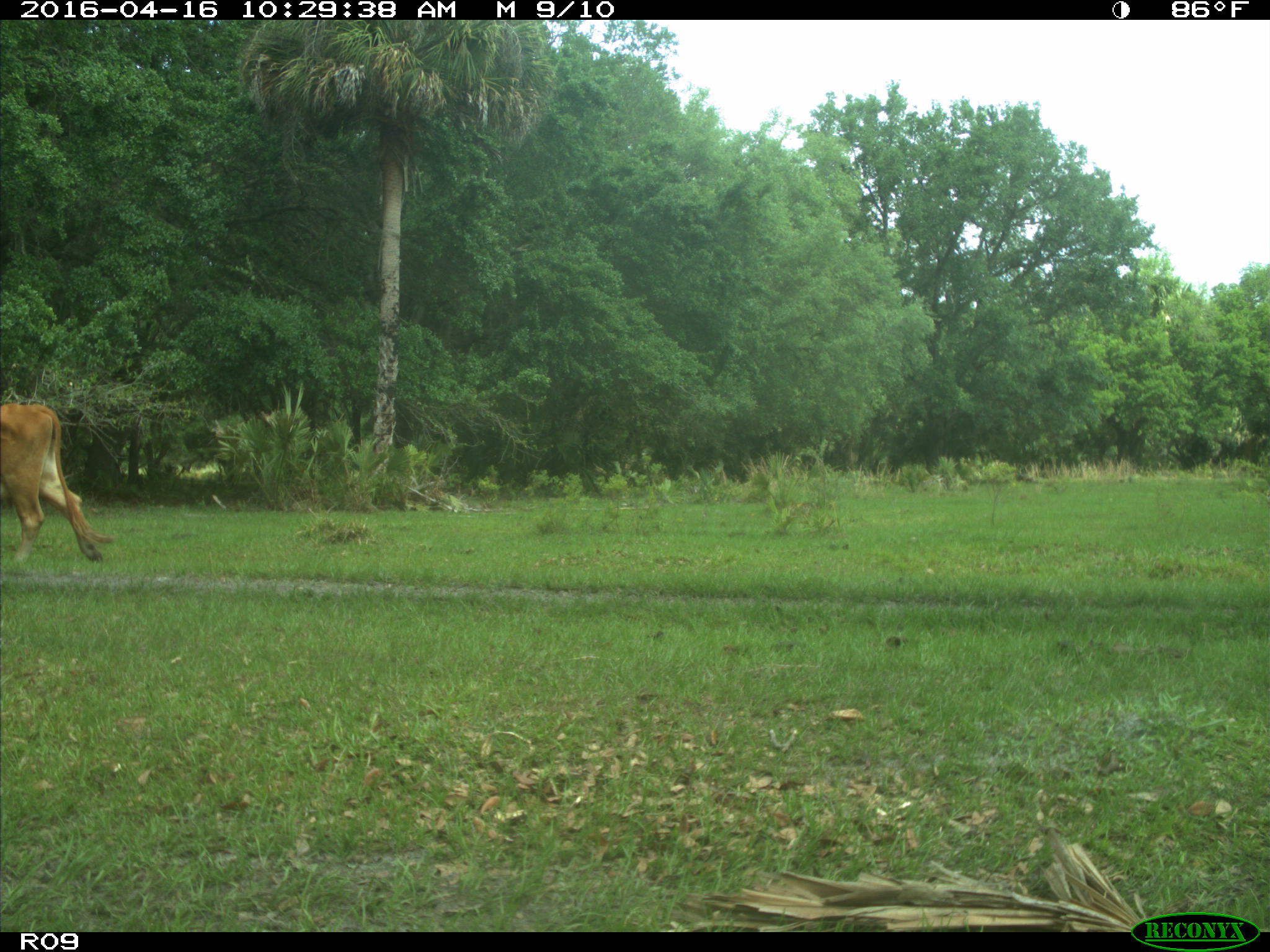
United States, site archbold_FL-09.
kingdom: Animalia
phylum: Chordata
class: Mammalia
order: Artiodactyla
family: Bovidae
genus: Bos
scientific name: Bos taurus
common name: domestic cow